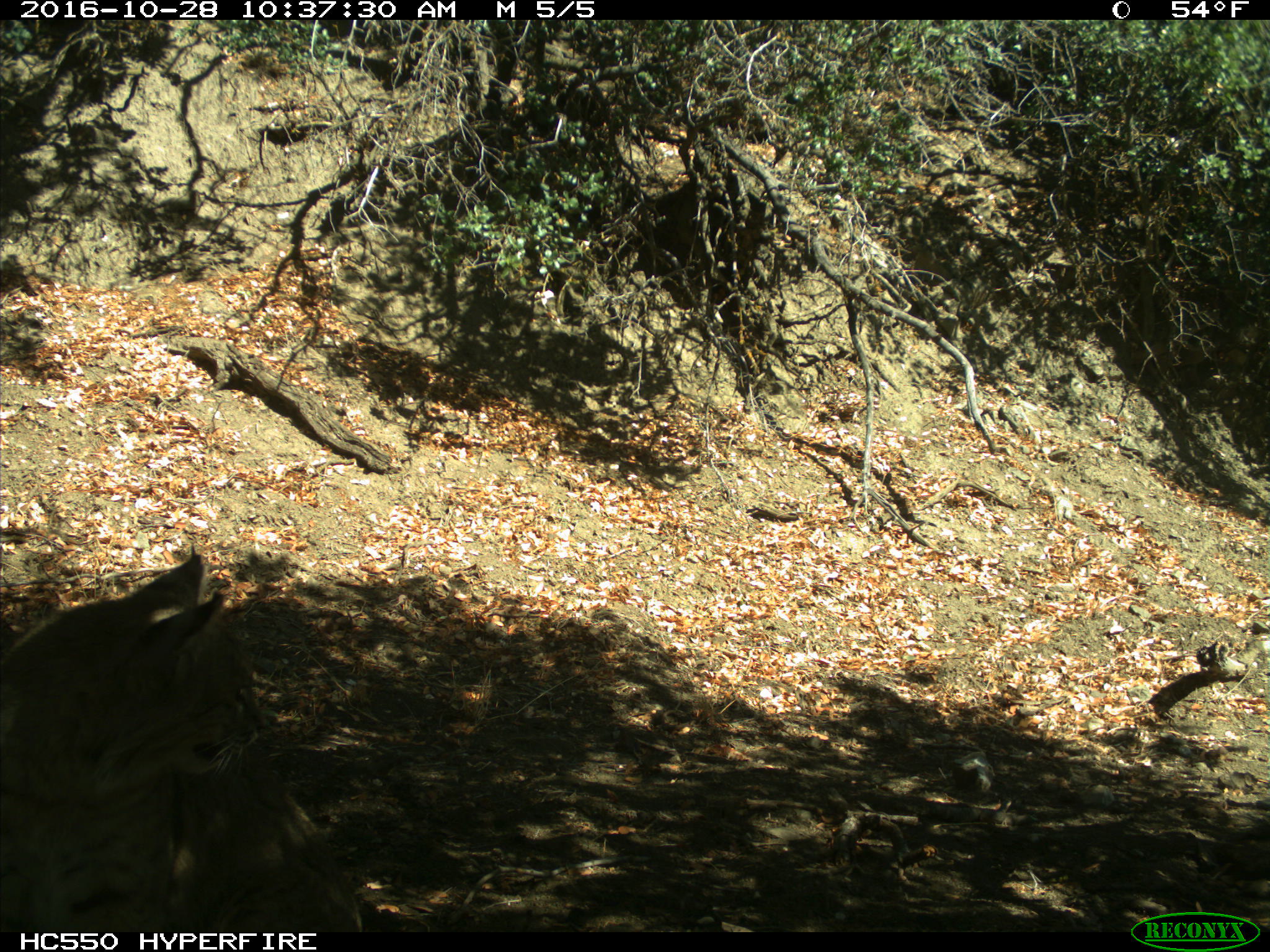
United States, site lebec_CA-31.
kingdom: Animalia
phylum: Chordata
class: Mammalia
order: Carnivora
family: Felidae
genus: Lynx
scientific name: Lynx rufus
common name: bobcat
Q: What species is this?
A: Lynx rufus (bobcat).